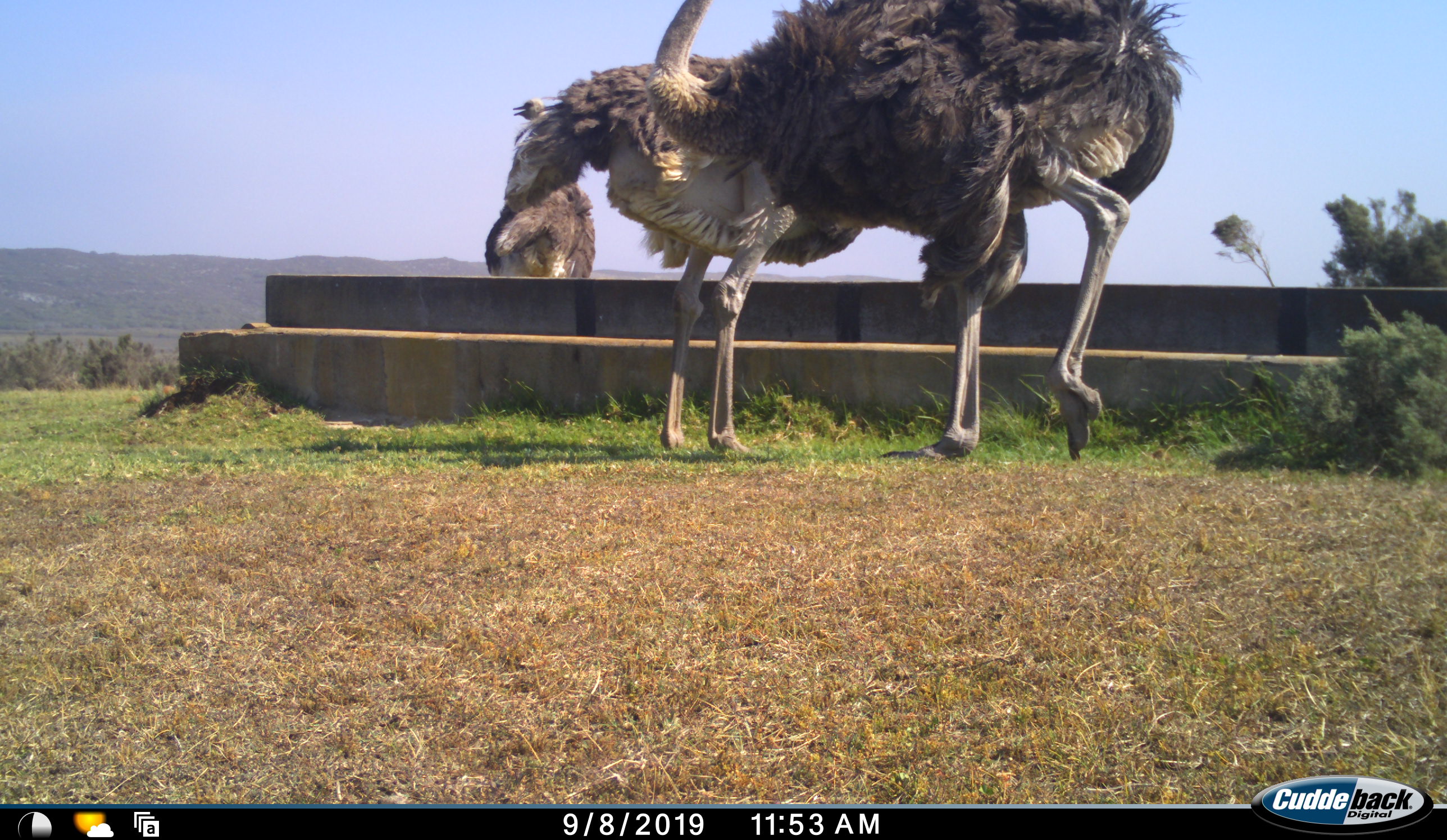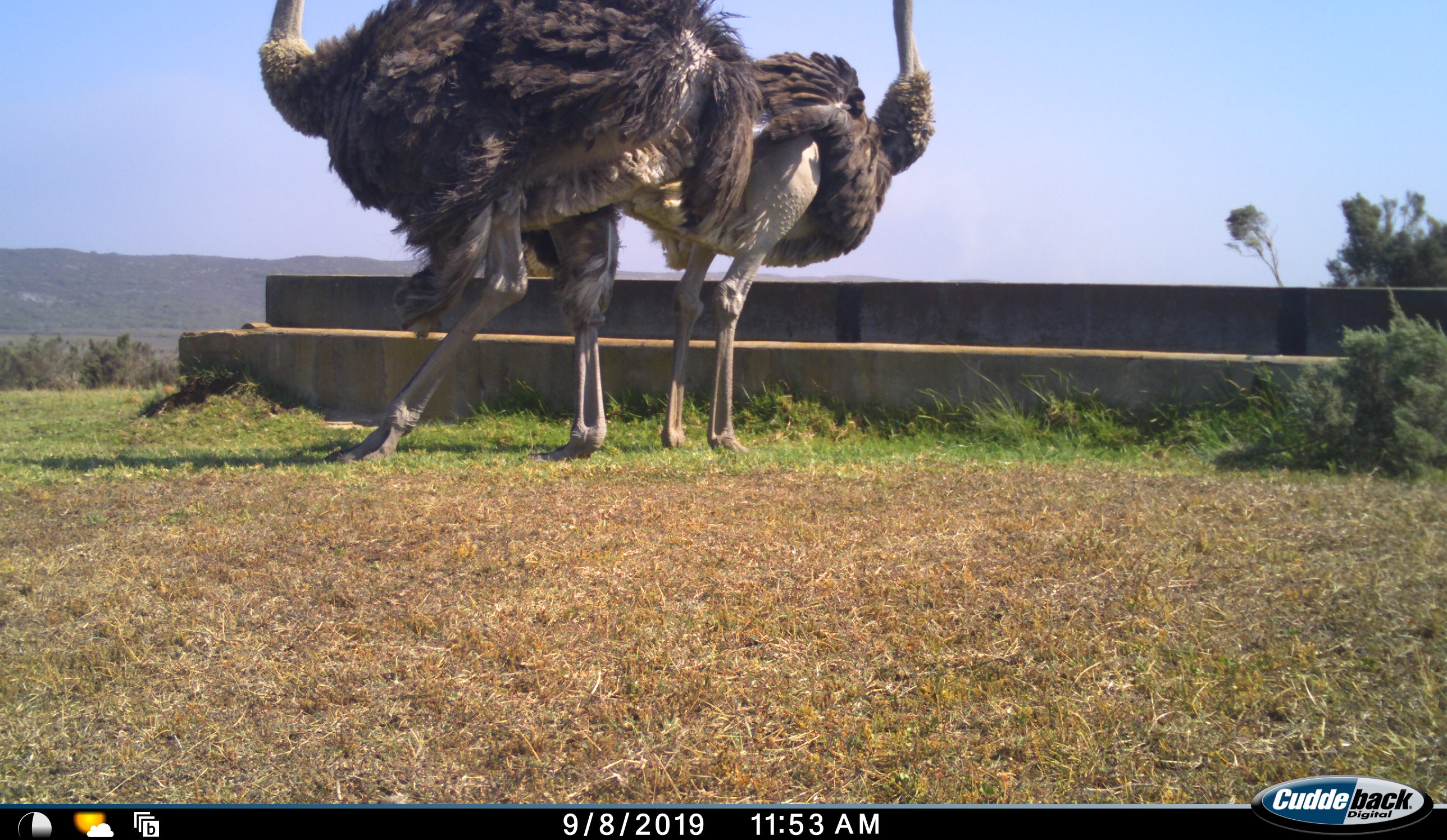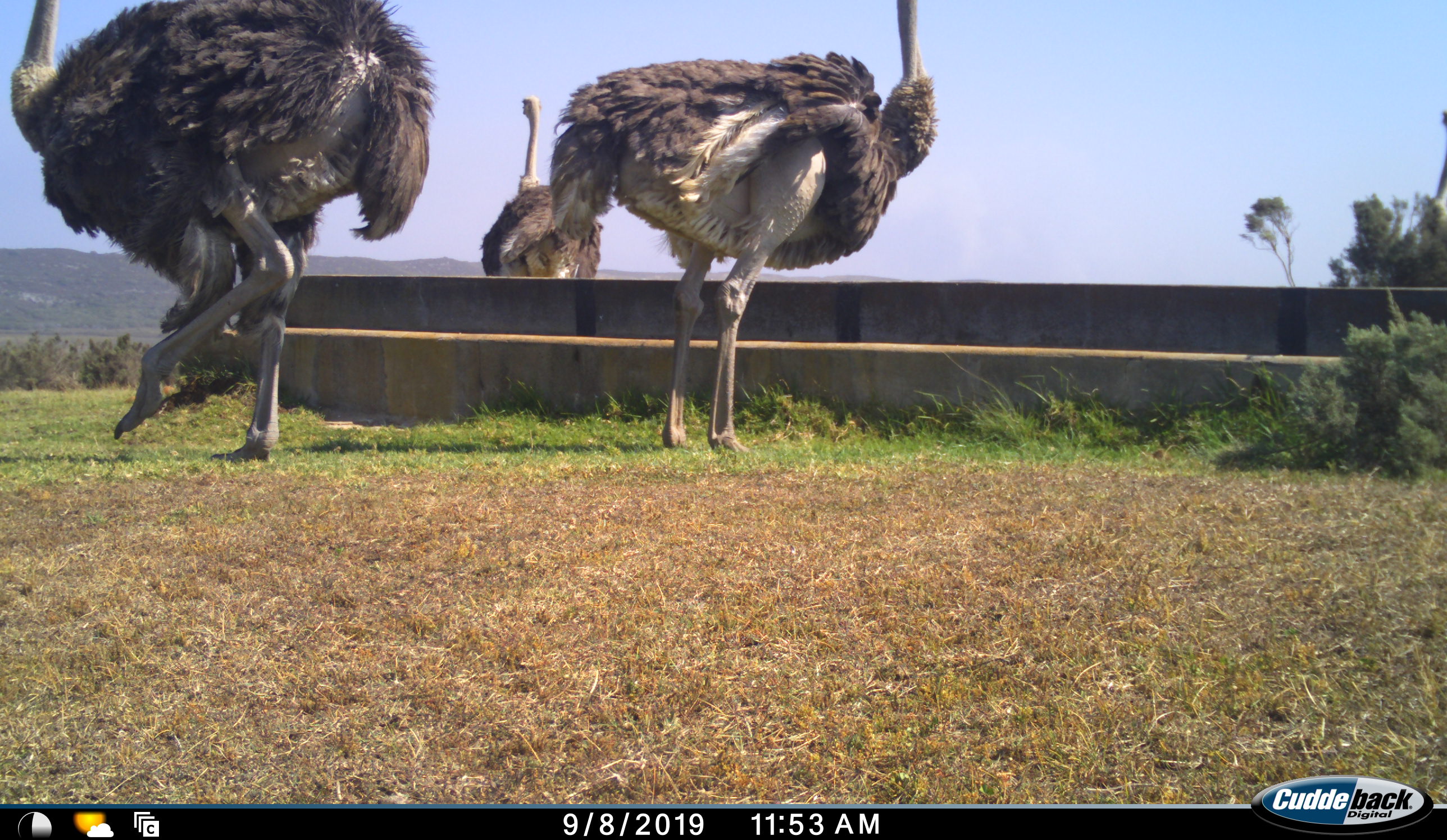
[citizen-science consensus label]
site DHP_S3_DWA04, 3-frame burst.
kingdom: Animalia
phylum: Chordata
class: Aves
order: Struthioniformes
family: Struthionidae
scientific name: Struthionidae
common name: ostrich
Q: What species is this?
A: Ostrich (Struthionidae).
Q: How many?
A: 3.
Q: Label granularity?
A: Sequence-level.